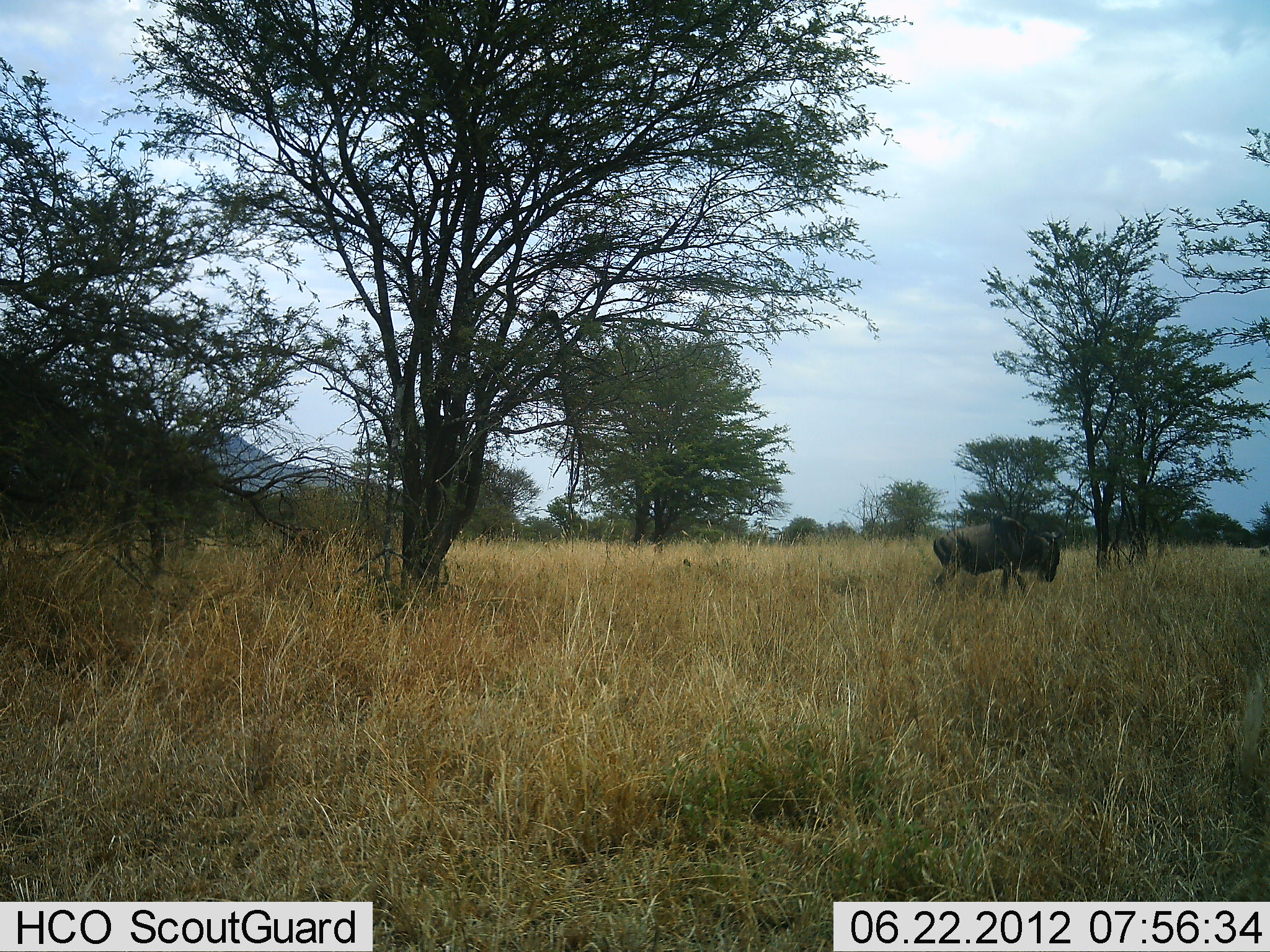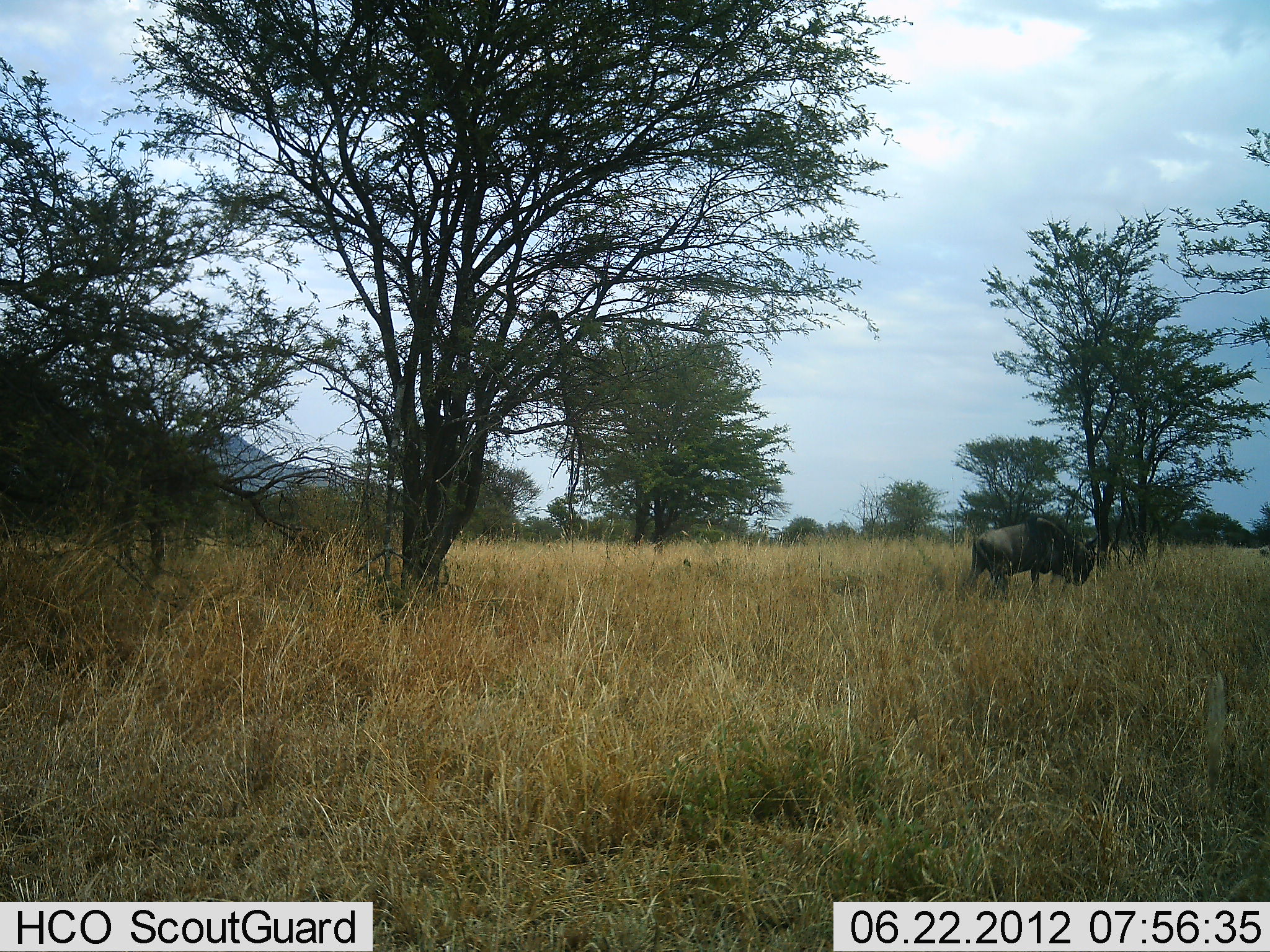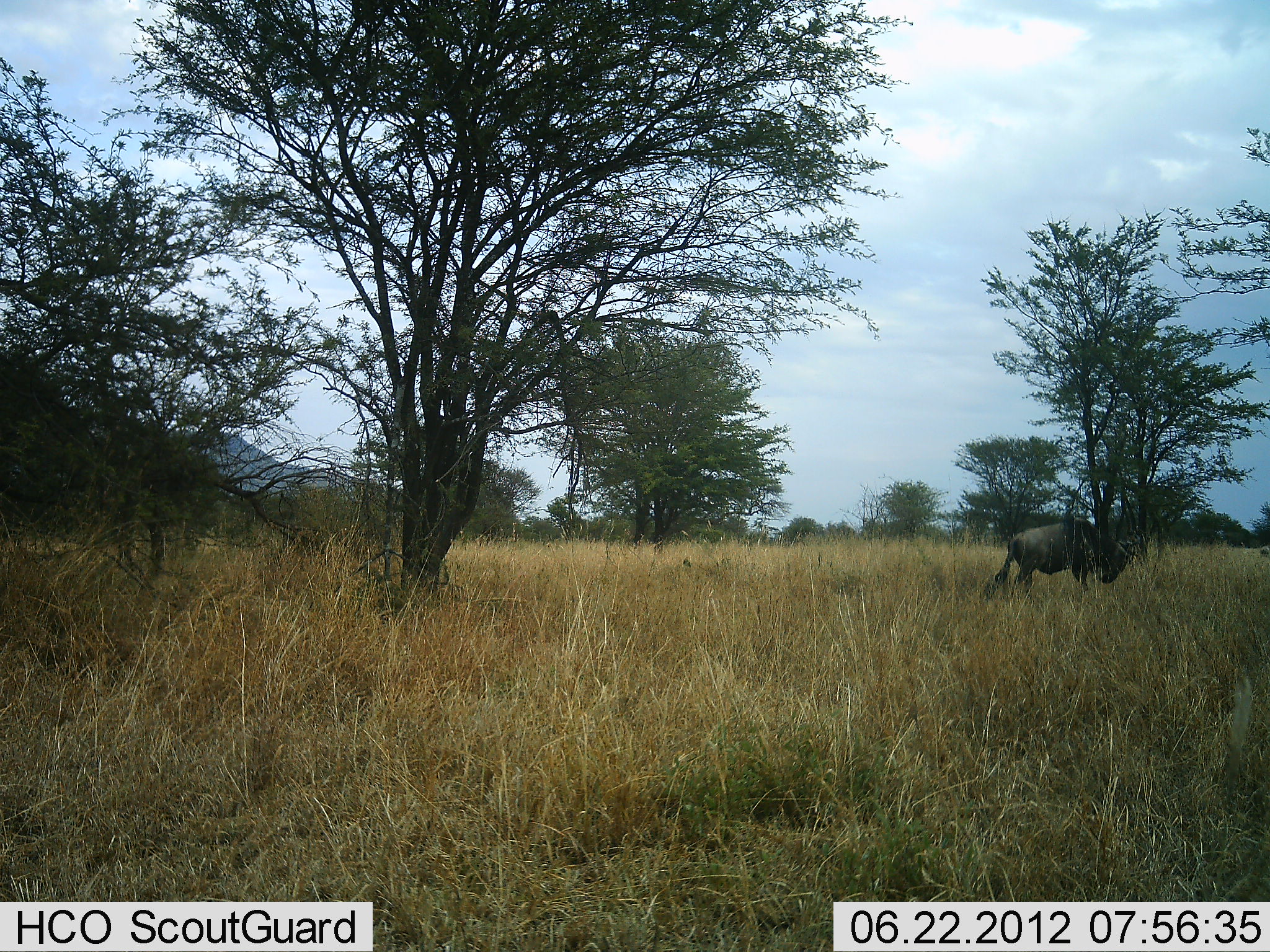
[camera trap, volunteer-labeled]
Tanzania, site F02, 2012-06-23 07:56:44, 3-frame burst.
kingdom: Animalia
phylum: Chordata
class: Mammalia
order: Artiodactyla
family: Bovidae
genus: Connochaetes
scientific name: Connochaetes taurinus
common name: blue wildebeest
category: wildebeest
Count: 1.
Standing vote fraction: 0%.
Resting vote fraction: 0%.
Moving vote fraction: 100%.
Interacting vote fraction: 0%.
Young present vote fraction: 0%.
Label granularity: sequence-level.